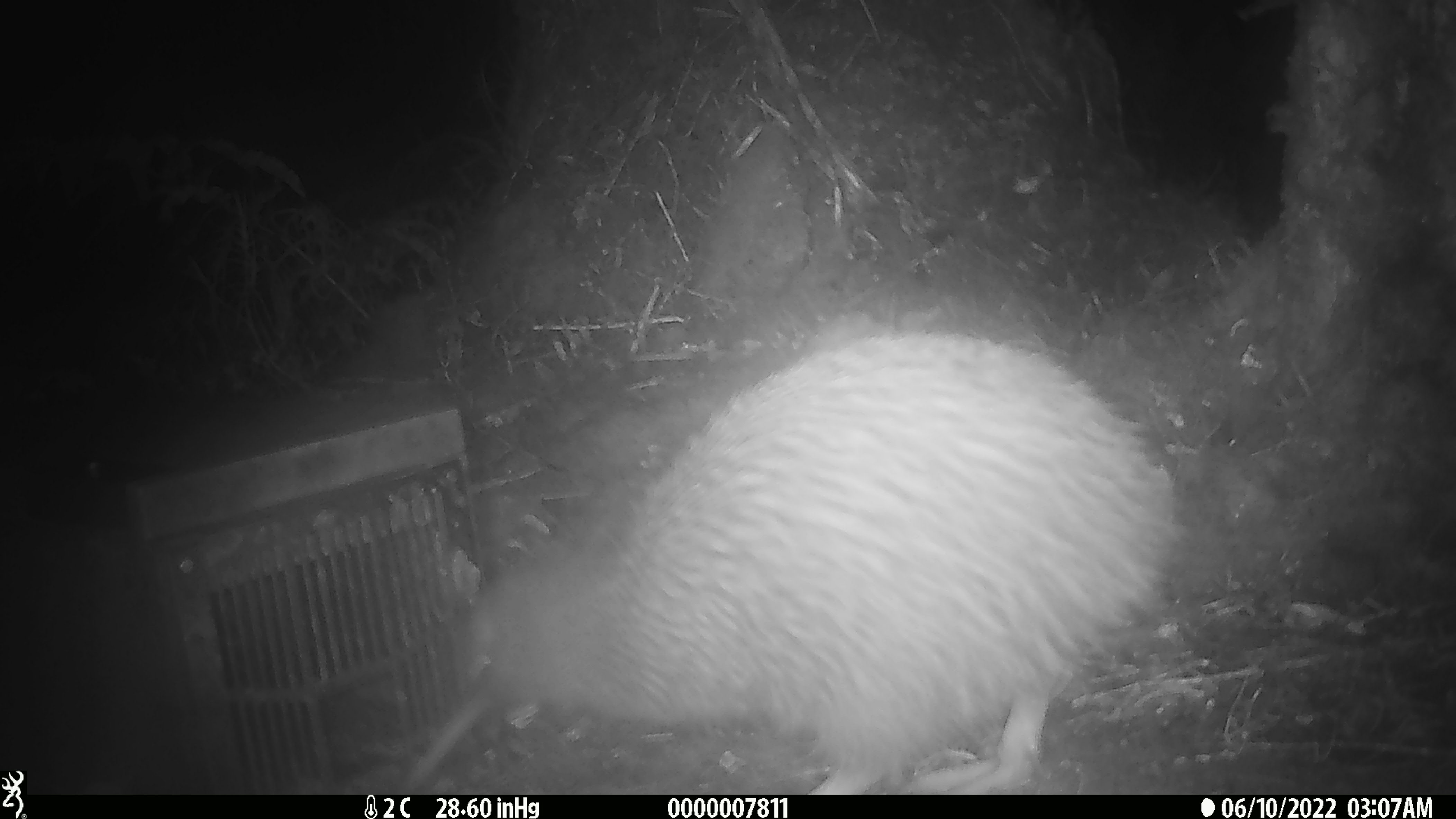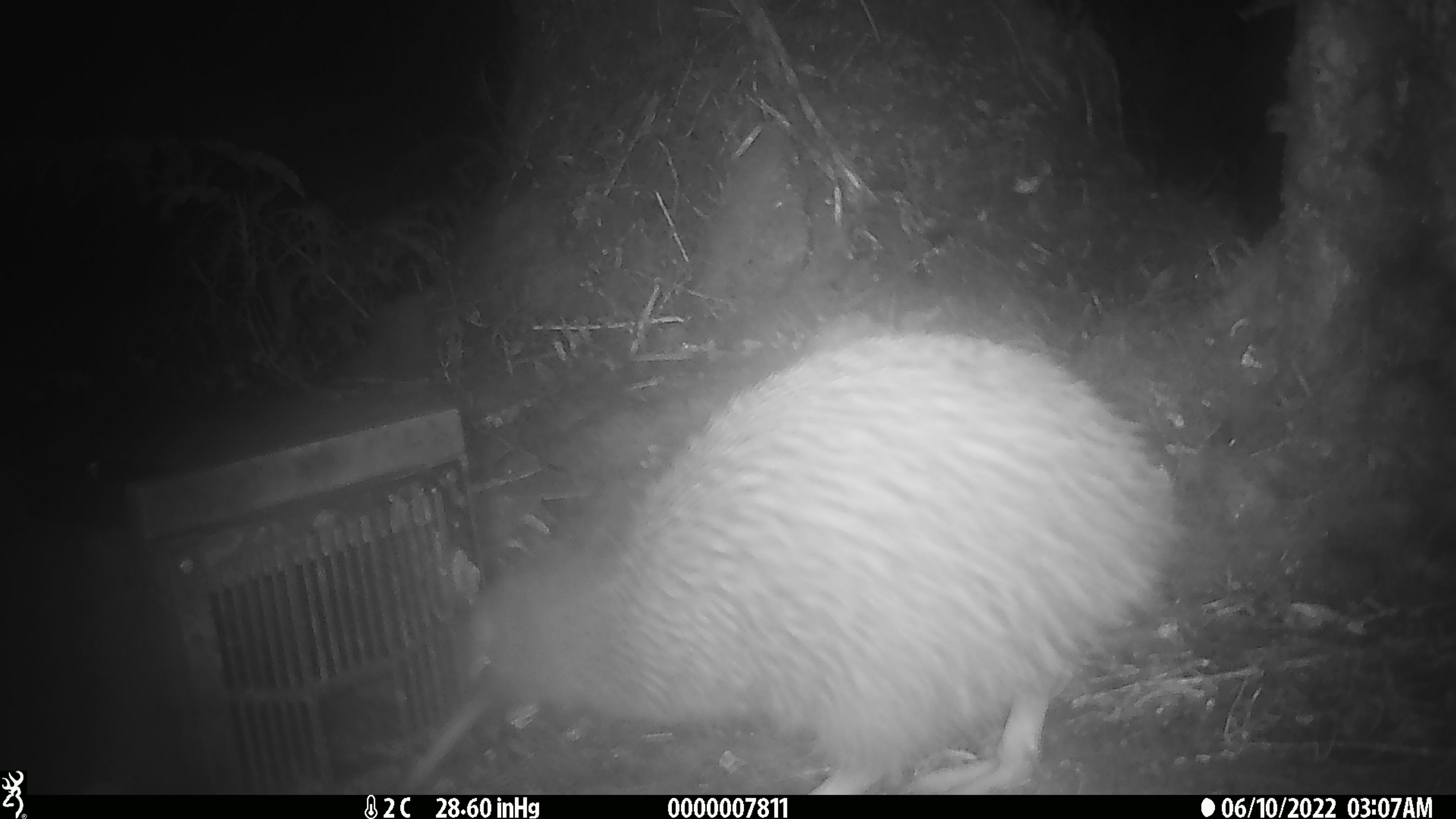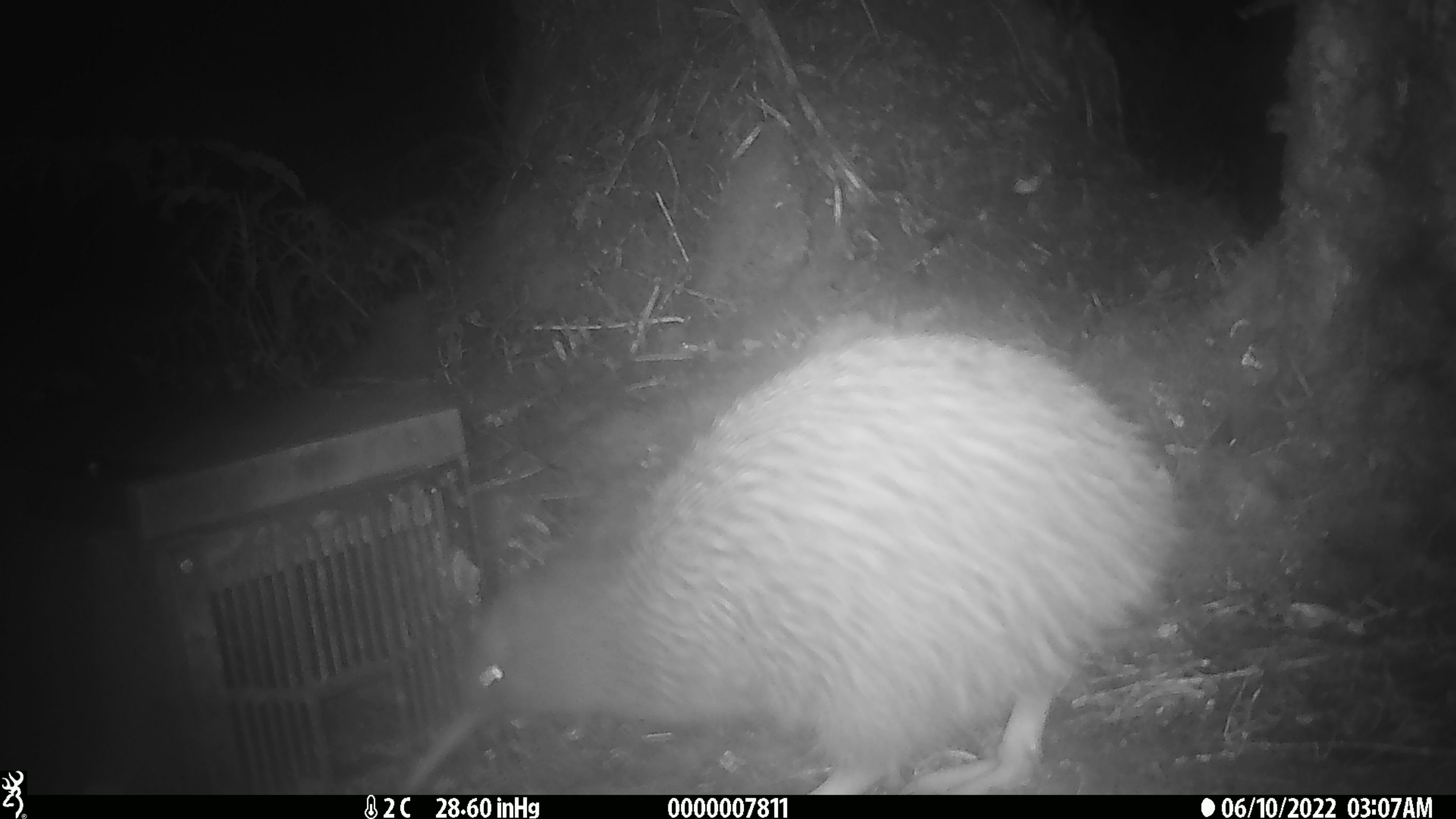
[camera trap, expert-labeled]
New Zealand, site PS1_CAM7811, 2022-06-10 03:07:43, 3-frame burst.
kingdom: Animalia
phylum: Chordata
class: Aves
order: Apterygiformes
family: Apterygidae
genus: Apteryx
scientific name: Apteryx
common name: kiwi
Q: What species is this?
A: Kiwi (Apteryx).